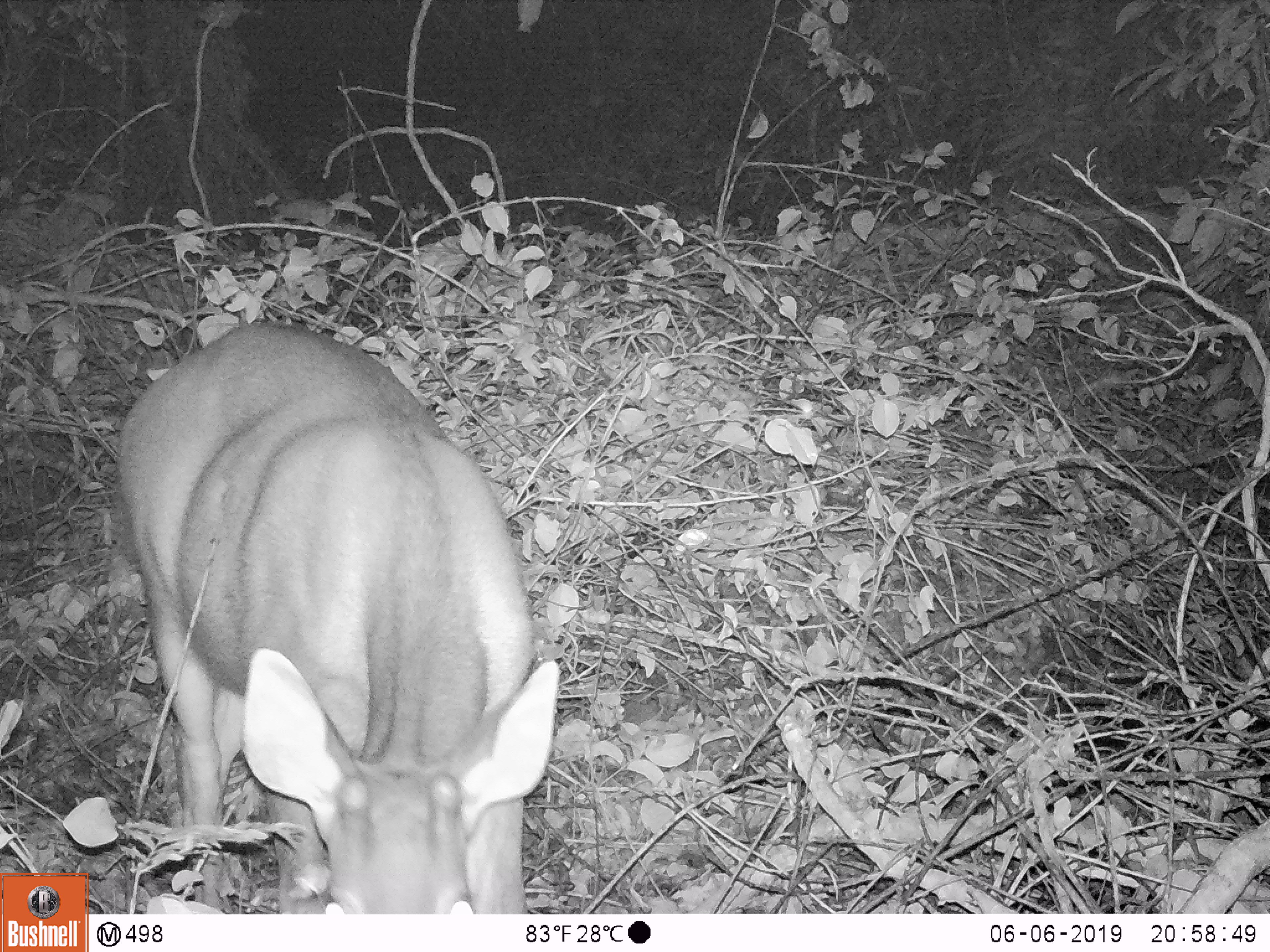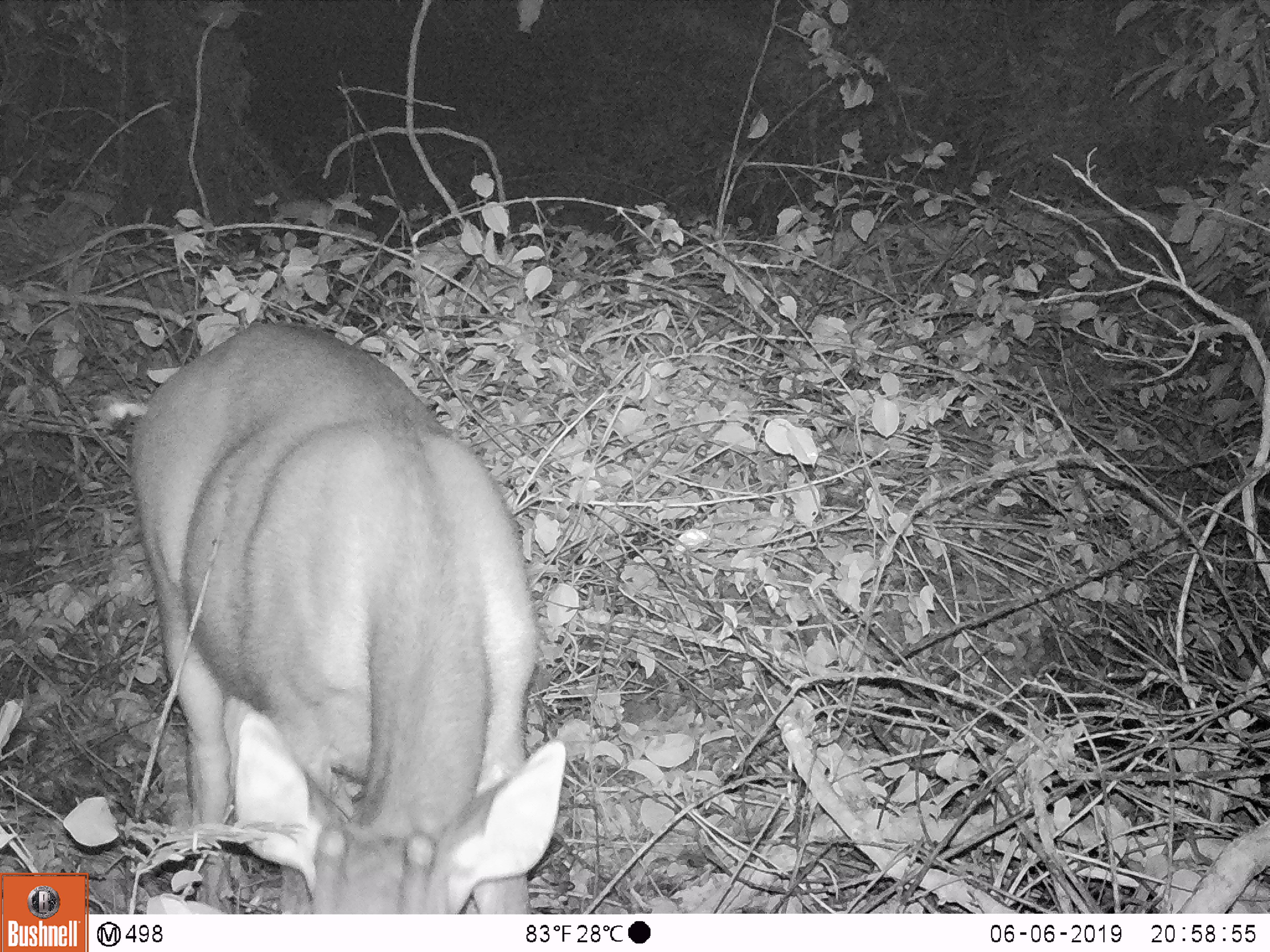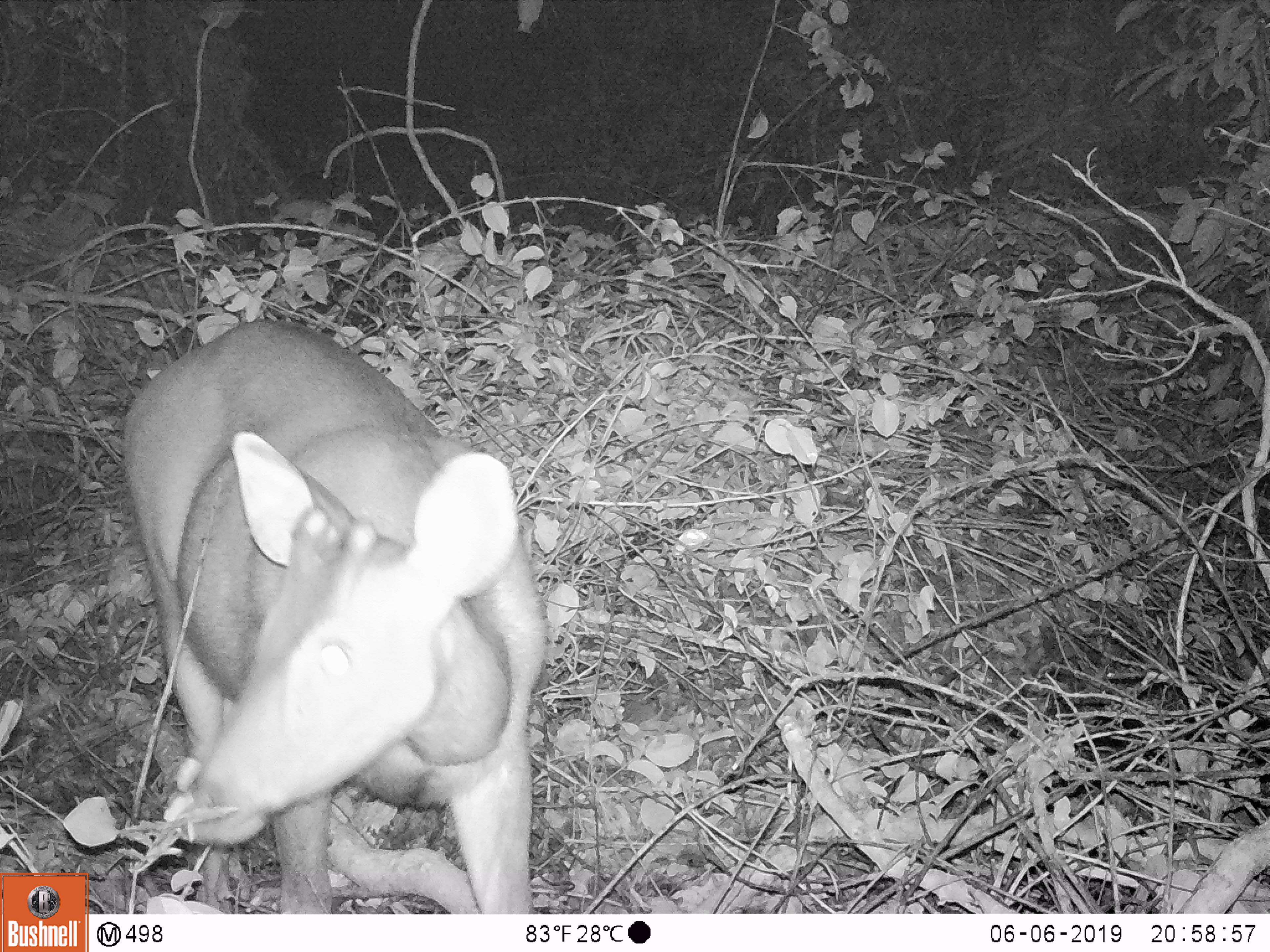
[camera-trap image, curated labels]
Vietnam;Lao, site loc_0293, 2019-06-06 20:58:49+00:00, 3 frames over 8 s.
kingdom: Animalia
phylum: Chordata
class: Mammalia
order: Artiodactyla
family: Cervidae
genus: Rusa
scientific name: Rusa unicolor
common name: sambar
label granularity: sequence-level